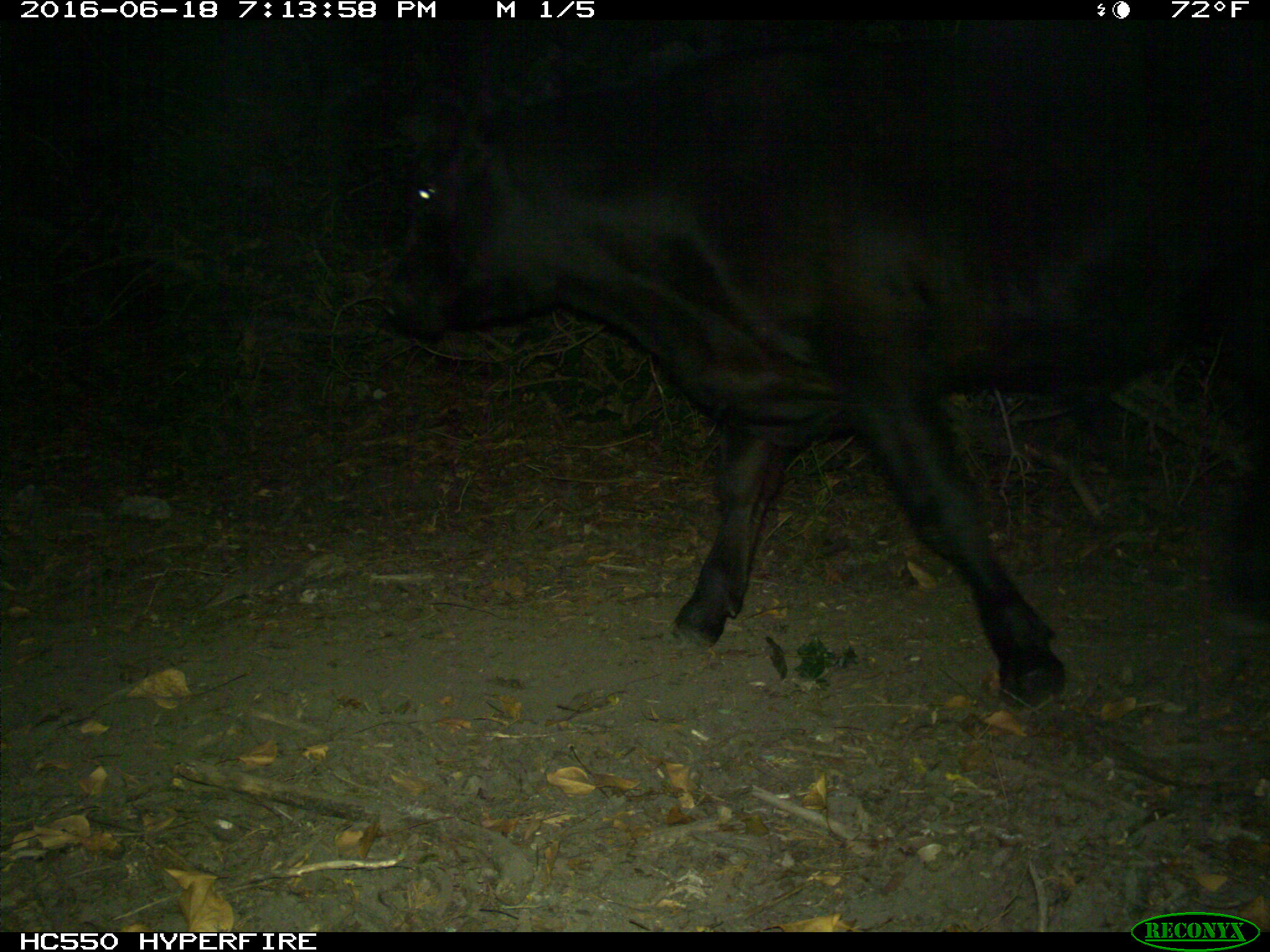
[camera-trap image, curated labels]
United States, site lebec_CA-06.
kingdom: Animalia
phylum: Chordata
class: Mammalia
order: Artiodactyla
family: Bovidae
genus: Bos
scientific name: Bos taurus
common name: domestic cow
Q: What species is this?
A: Bos taurus (domestic cow).